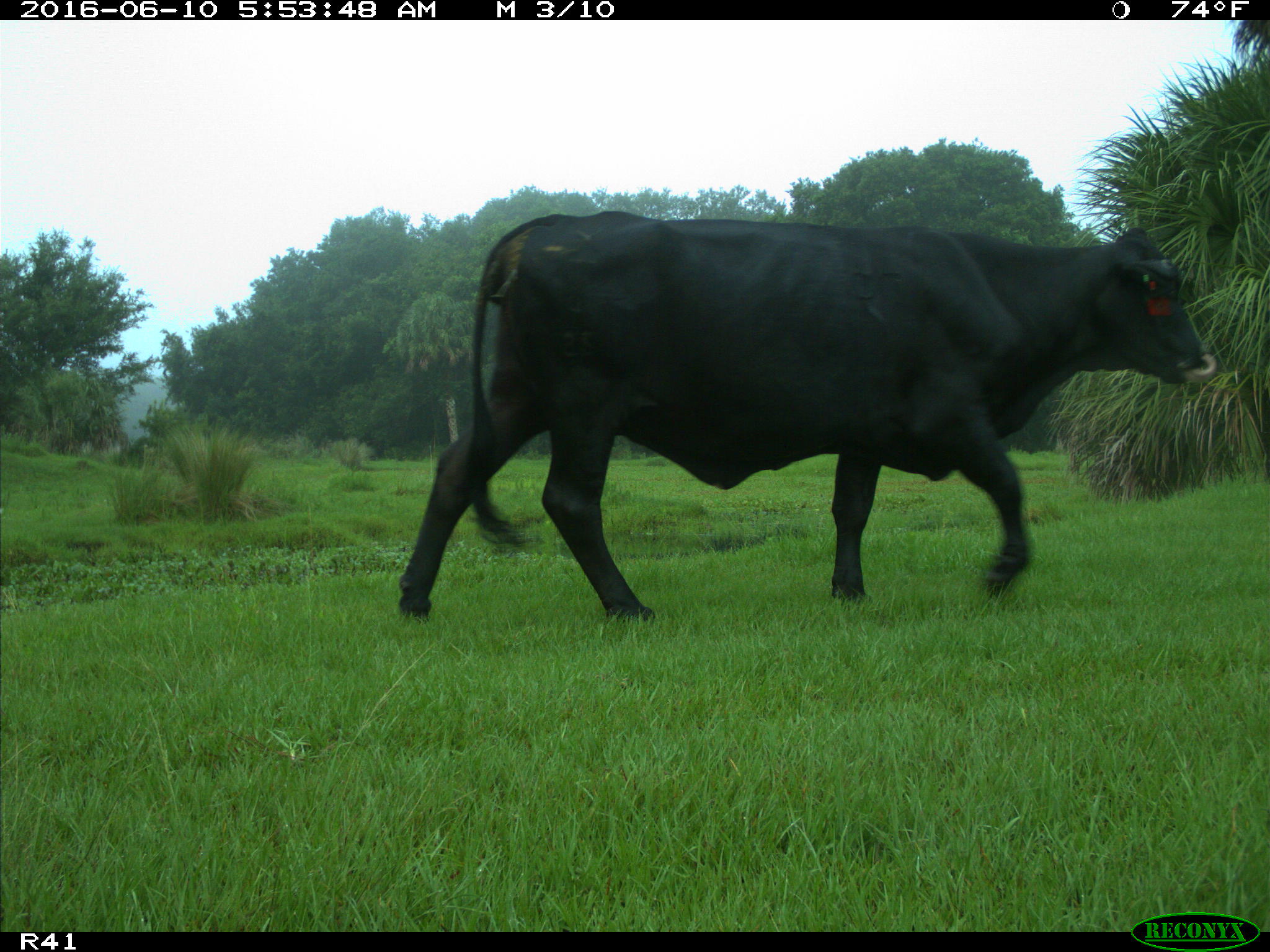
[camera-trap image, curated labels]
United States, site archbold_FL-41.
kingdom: Animalia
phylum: Chordata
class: Mammalia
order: Artiodactyla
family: Bovidae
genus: Bos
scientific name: Bos taurus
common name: domestic cow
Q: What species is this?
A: Bos taurus (domestic cow).